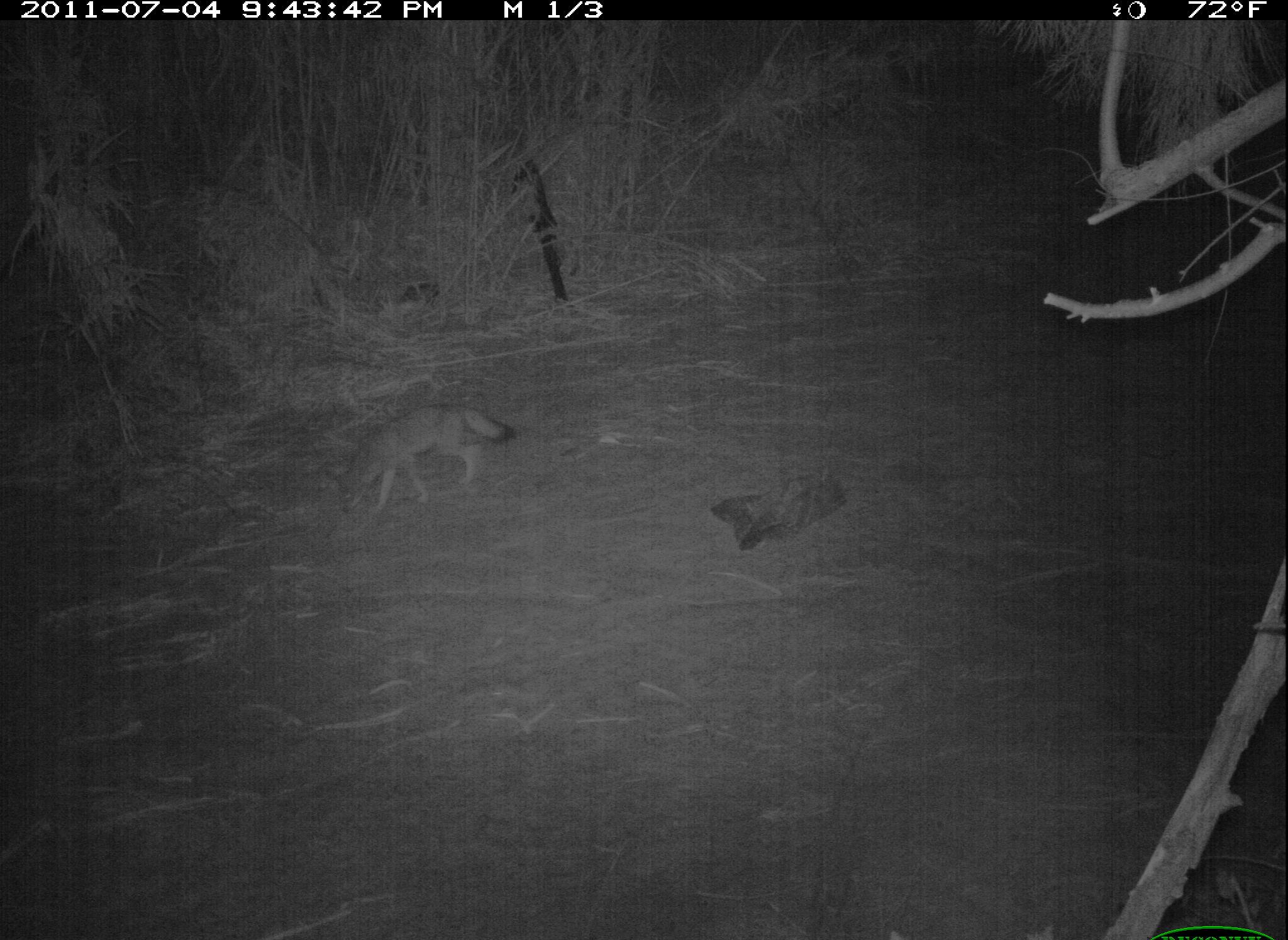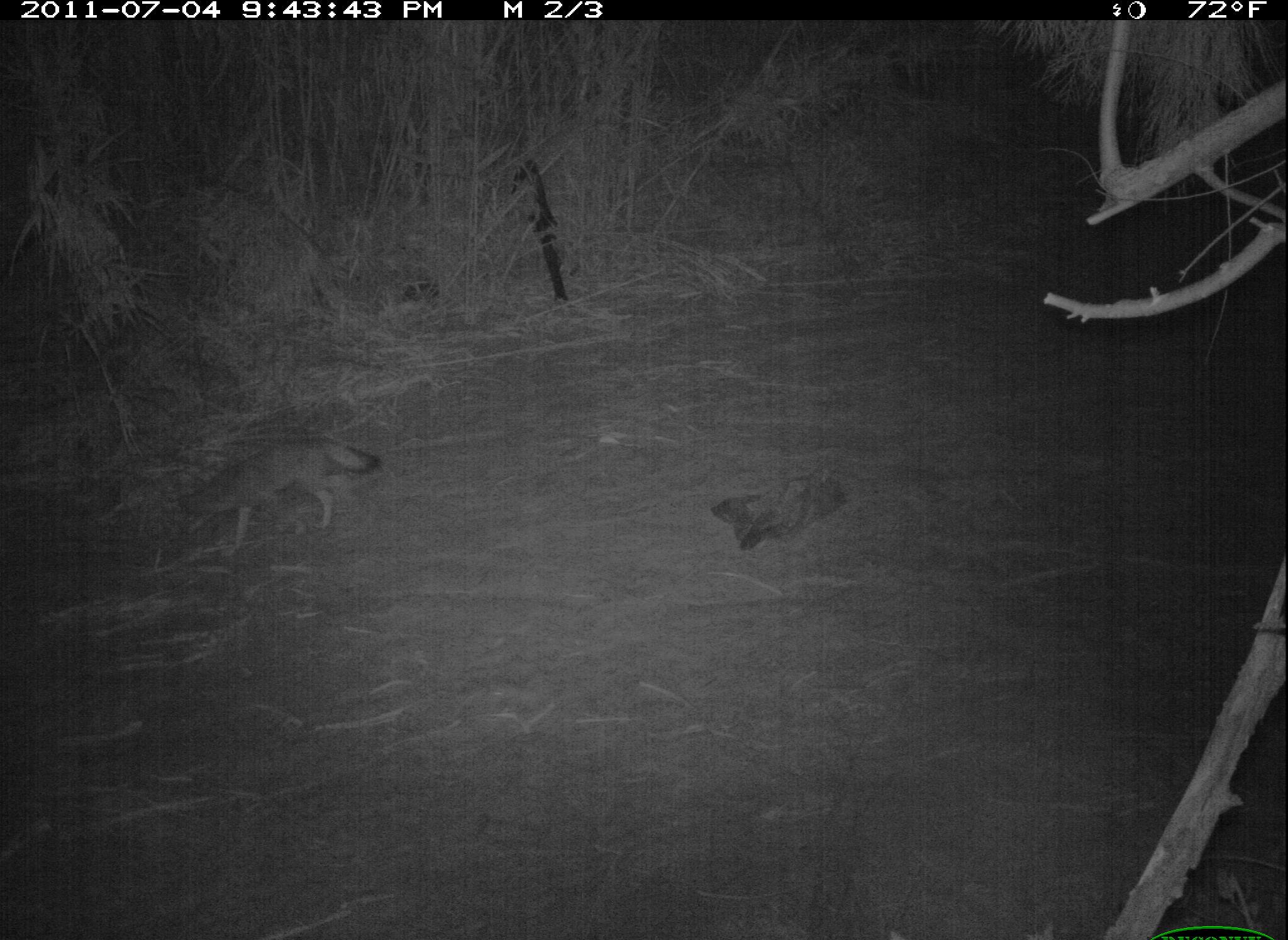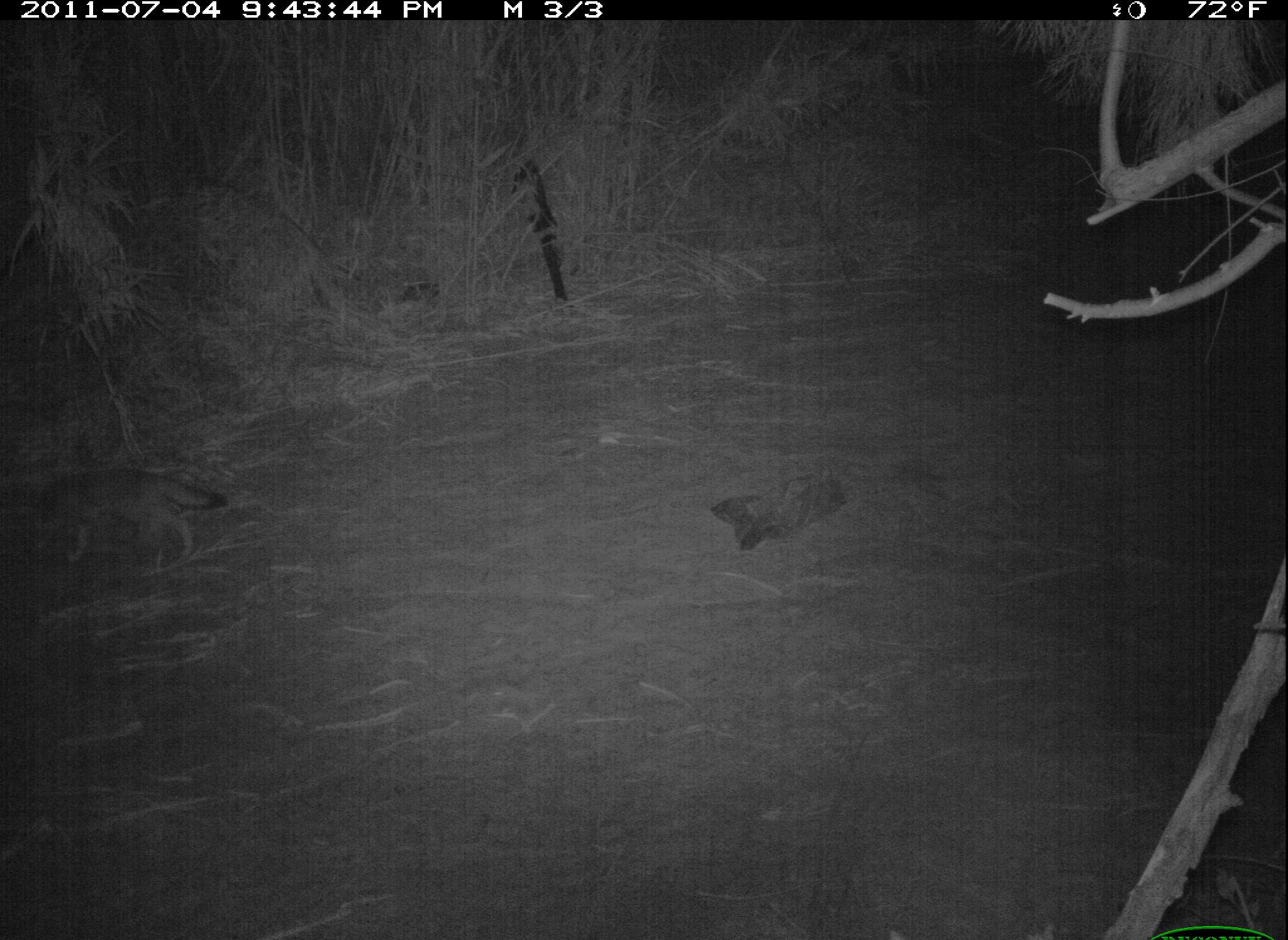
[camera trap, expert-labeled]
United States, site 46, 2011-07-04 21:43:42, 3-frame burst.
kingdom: Animalia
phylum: Chordata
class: Mammalia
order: Carnivora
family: Canidae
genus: Canis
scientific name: Canis latrans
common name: coyote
Coyote (Canis latrans).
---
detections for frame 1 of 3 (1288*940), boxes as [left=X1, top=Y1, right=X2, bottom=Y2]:
coyote: [left=327, top=383, right=522, bottom=536]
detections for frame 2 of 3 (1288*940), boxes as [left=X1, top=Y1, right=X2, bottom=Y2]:
coyote: [left=137, top=421, right=405, bottom=560]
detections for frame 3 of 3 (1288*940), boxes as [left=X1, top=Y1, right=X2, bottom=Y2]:
coyote: [left=8, top=438, right=230, bottom=586]